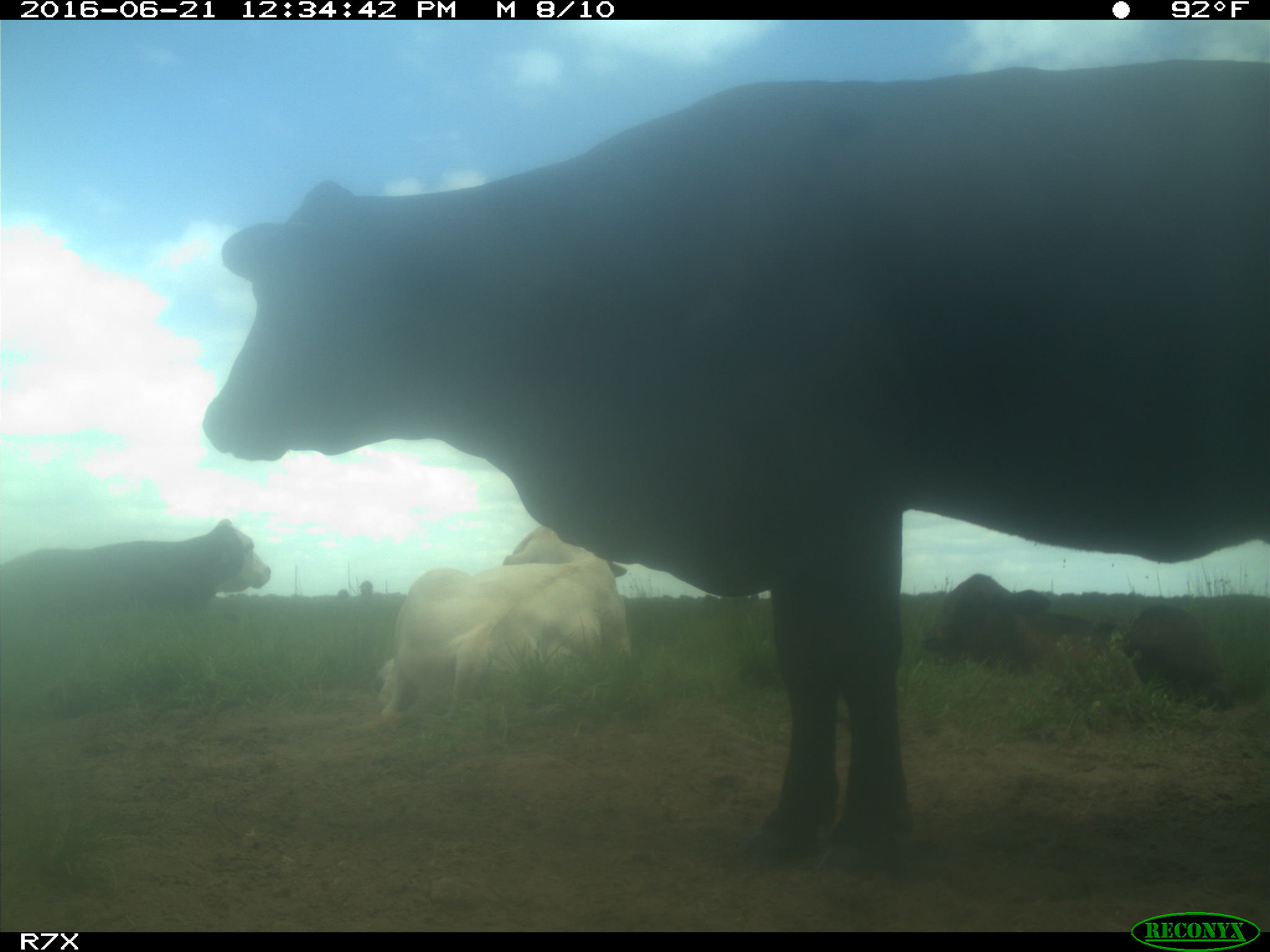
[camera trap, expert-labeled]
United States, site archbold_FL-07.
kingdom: Animalia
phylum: Chordata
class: Mammalia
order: Artiodactyla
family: Bovidae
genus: Bos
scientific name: Bos taurus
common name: domestic cow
Bos taurus (domestic cow).